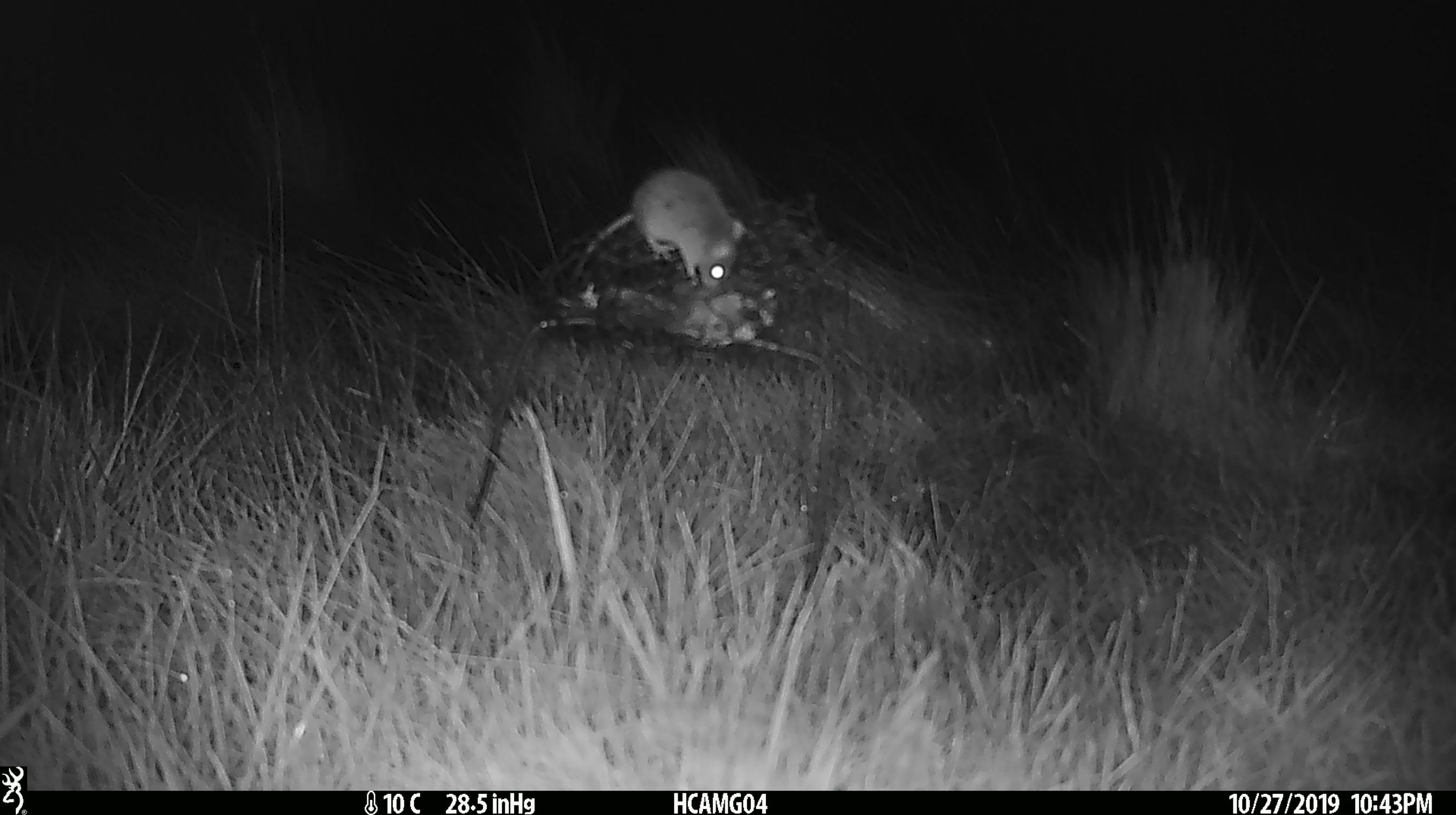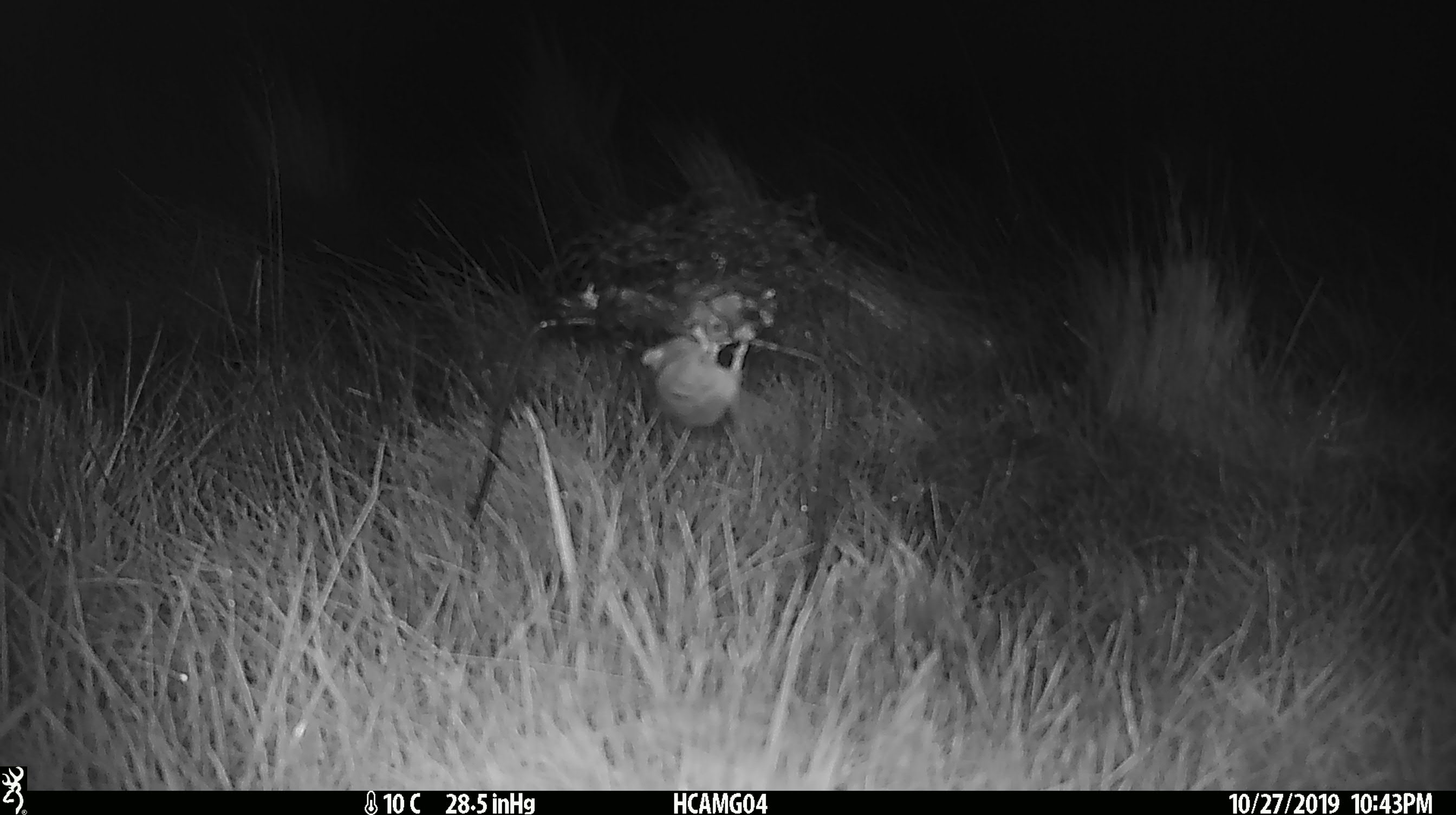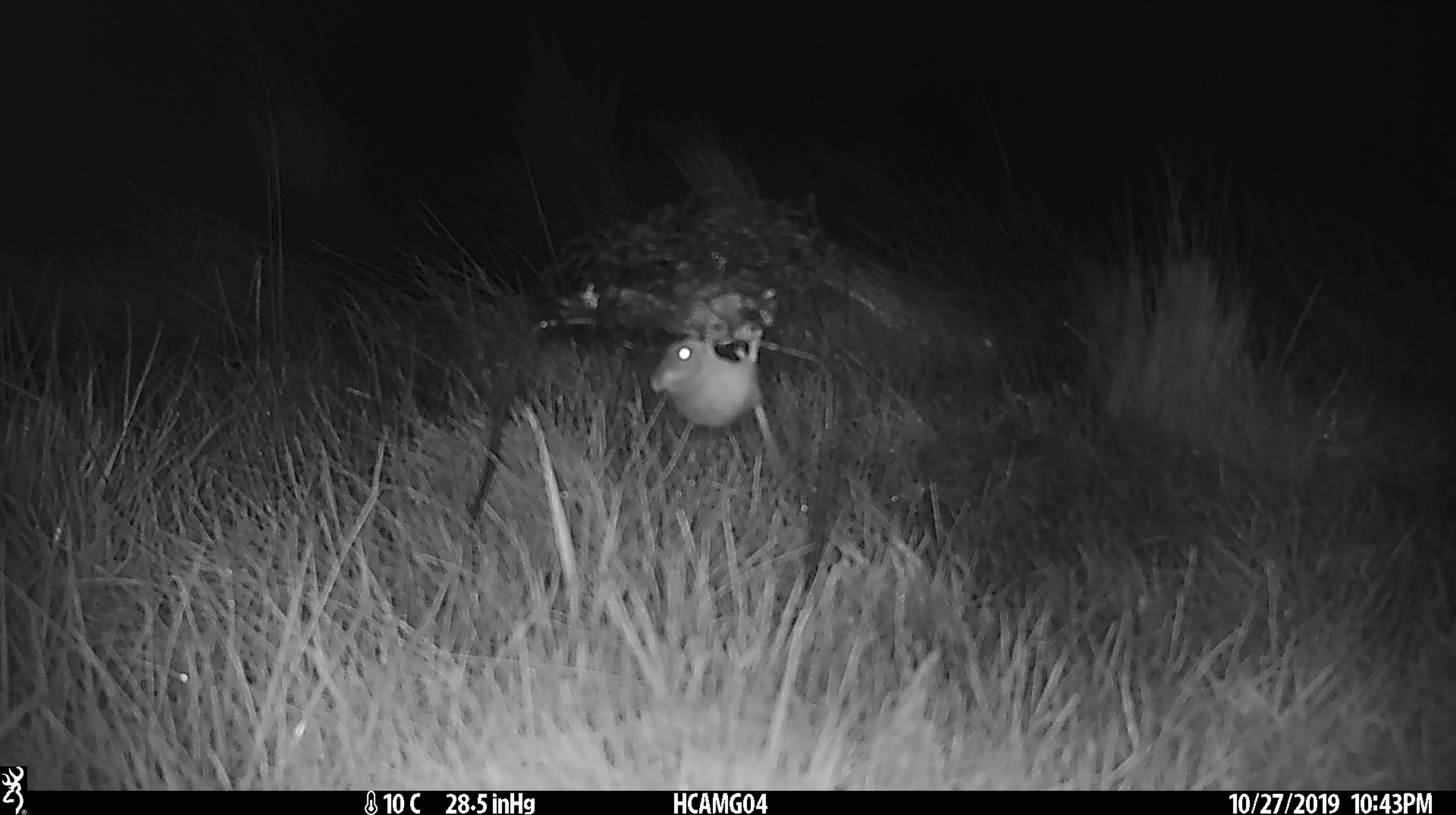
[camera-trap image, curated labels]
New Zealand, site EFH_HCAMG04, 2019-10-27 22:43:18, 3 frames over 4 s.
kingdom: Animalia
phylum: Chordata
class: Mammalia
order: Rodentia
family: Muridae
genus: Mus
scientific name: Mus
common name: mouse